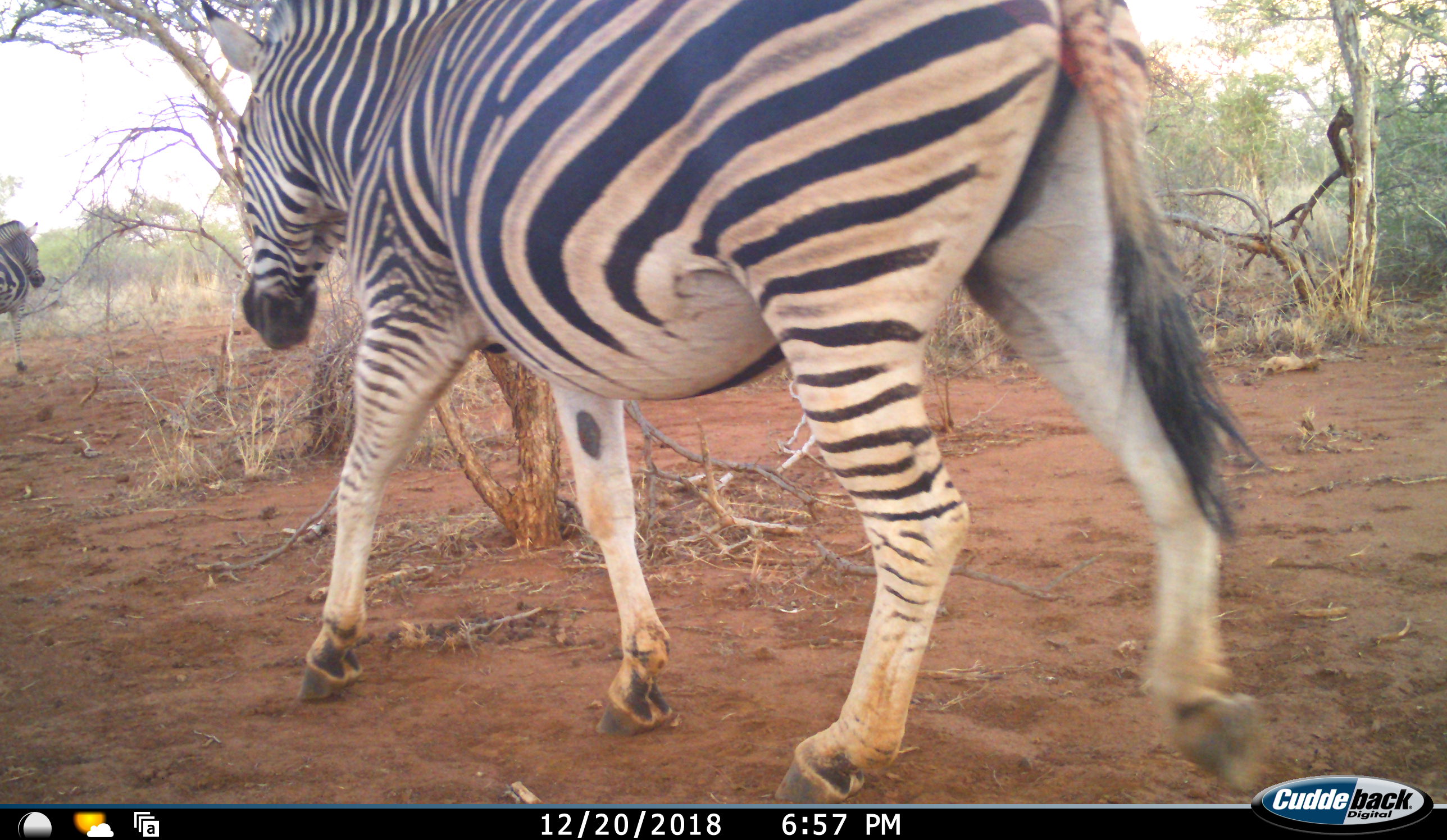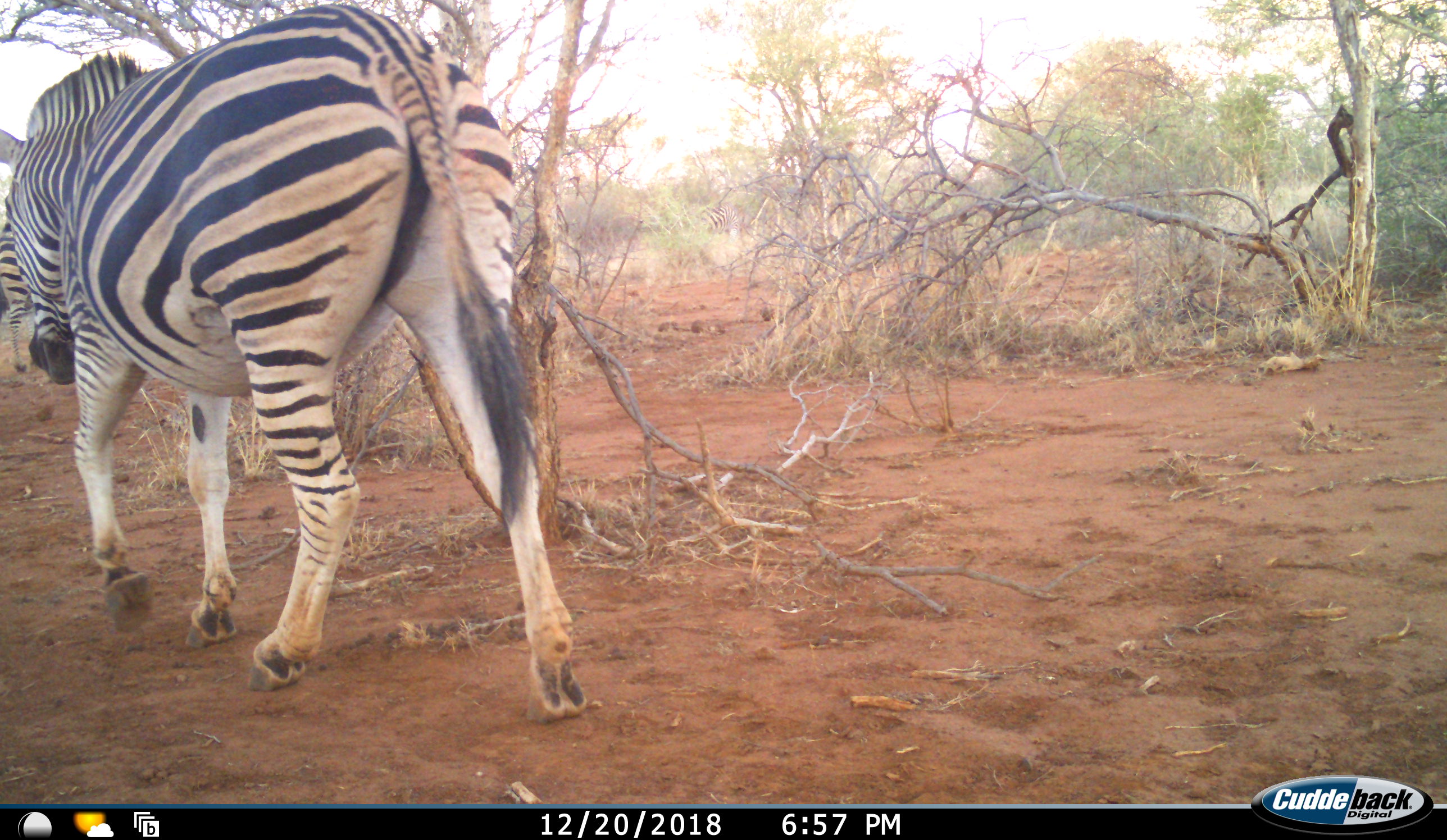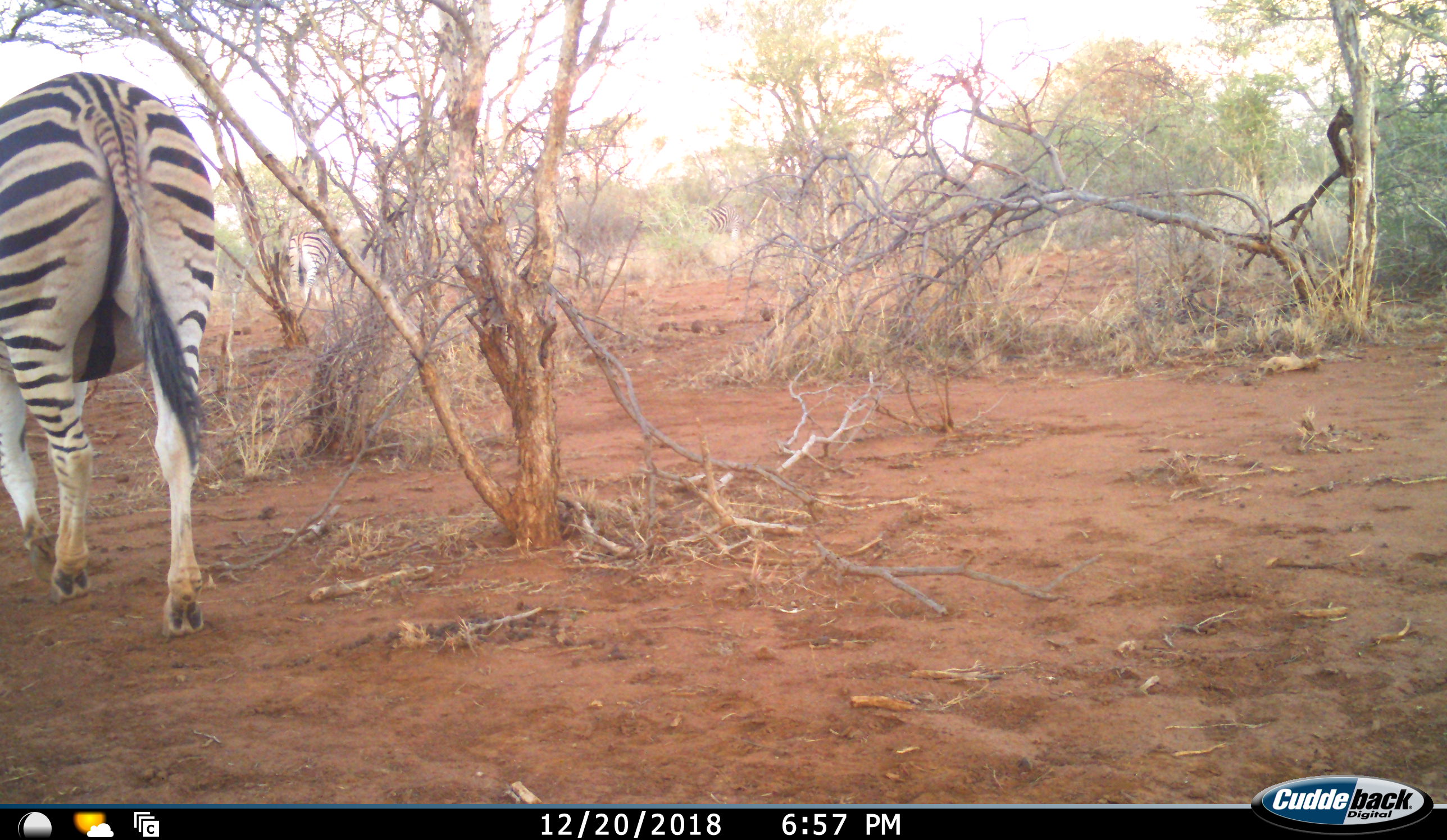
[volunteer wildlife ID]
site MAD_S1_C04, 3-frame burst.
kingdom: Animalia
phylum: Chordata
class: Mammalia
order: Perissodactyla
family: Equidae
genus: Equus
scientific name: Equus quagga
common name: plains zebra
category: zebraplains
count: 2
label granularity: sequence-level